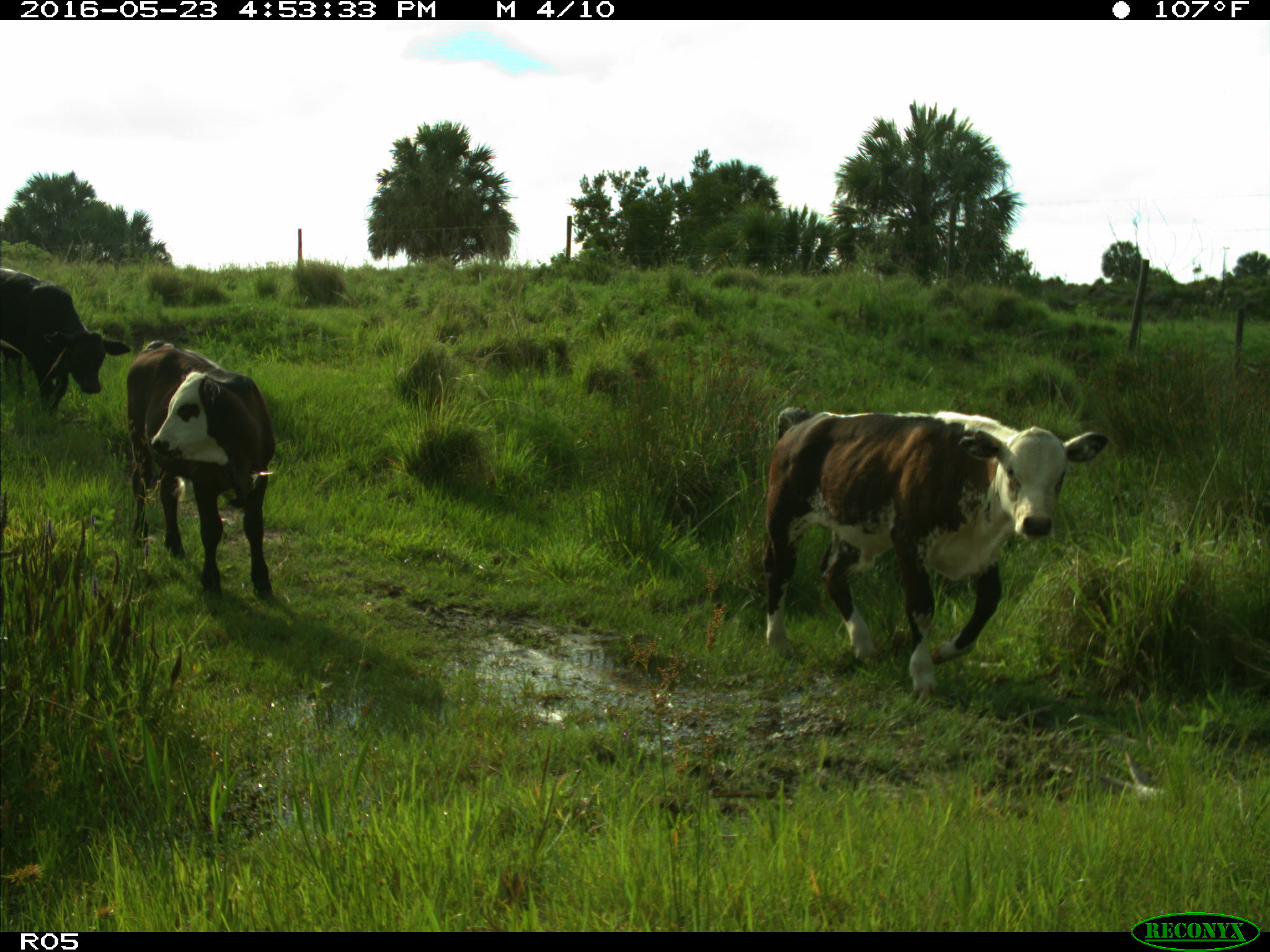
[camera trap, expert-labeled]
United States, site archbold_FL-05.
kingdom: Animalia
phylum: Chordata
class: Mammalia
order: Artiodactyla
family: Bovidae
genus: Bos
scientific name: Bos taurus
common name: domestic cow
Bos taurus (domestic cow).